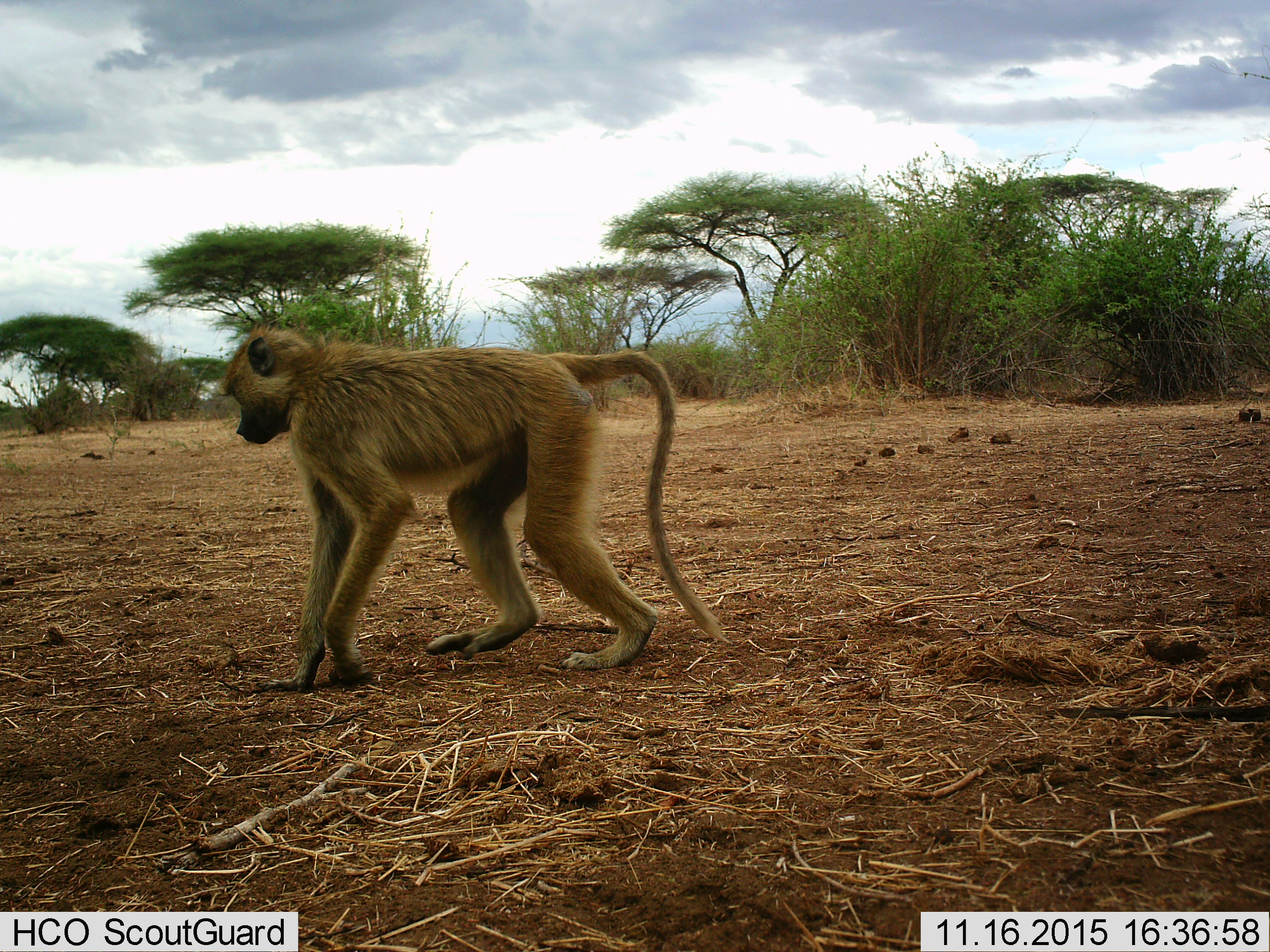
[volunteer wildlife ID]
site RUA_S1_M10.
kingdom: Animalia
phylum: Chordata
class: Mammalia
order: Primates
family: Cercopithecidae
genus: Papio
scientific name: Papio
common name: baboon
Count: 1.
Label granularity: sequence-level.